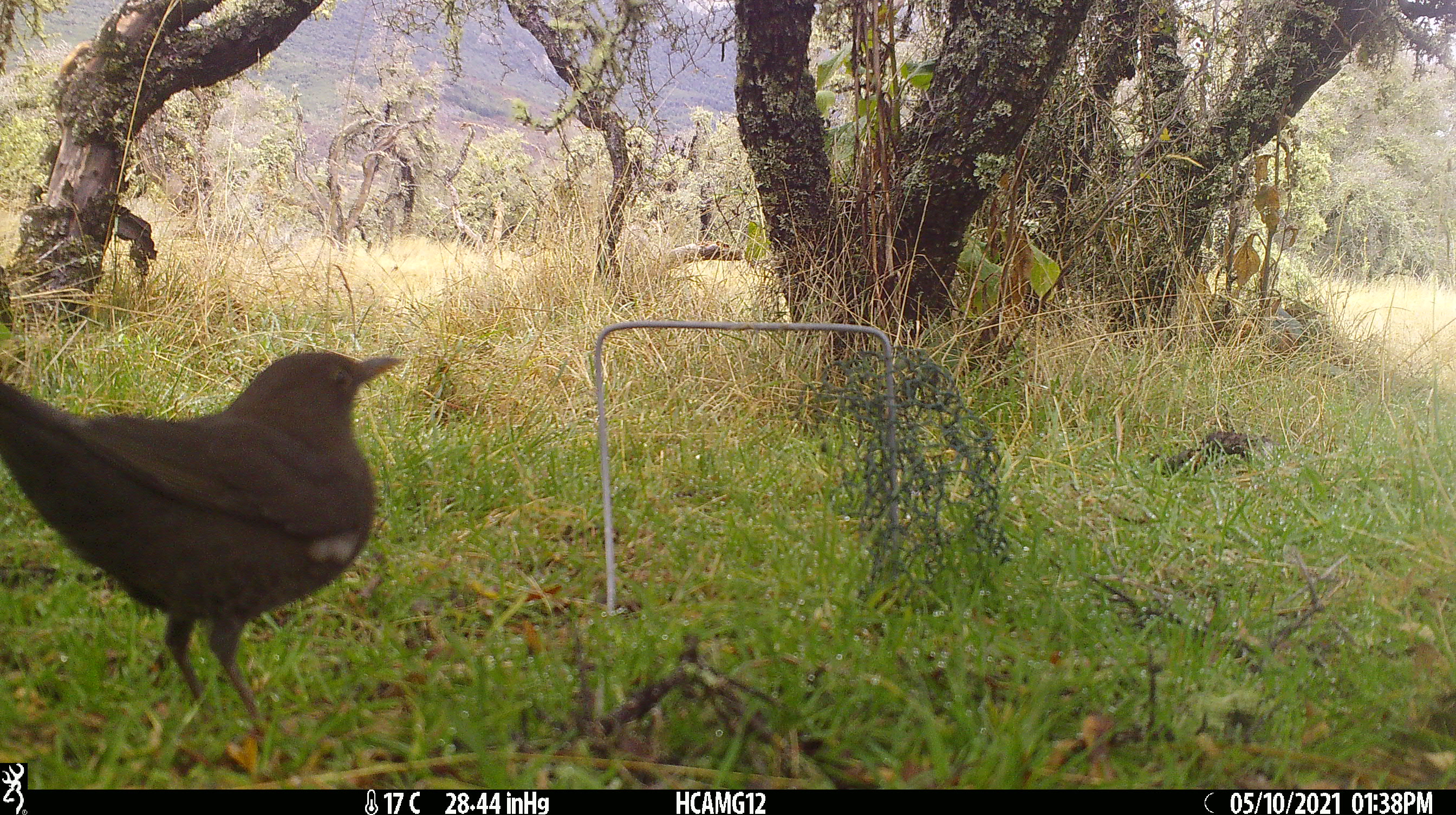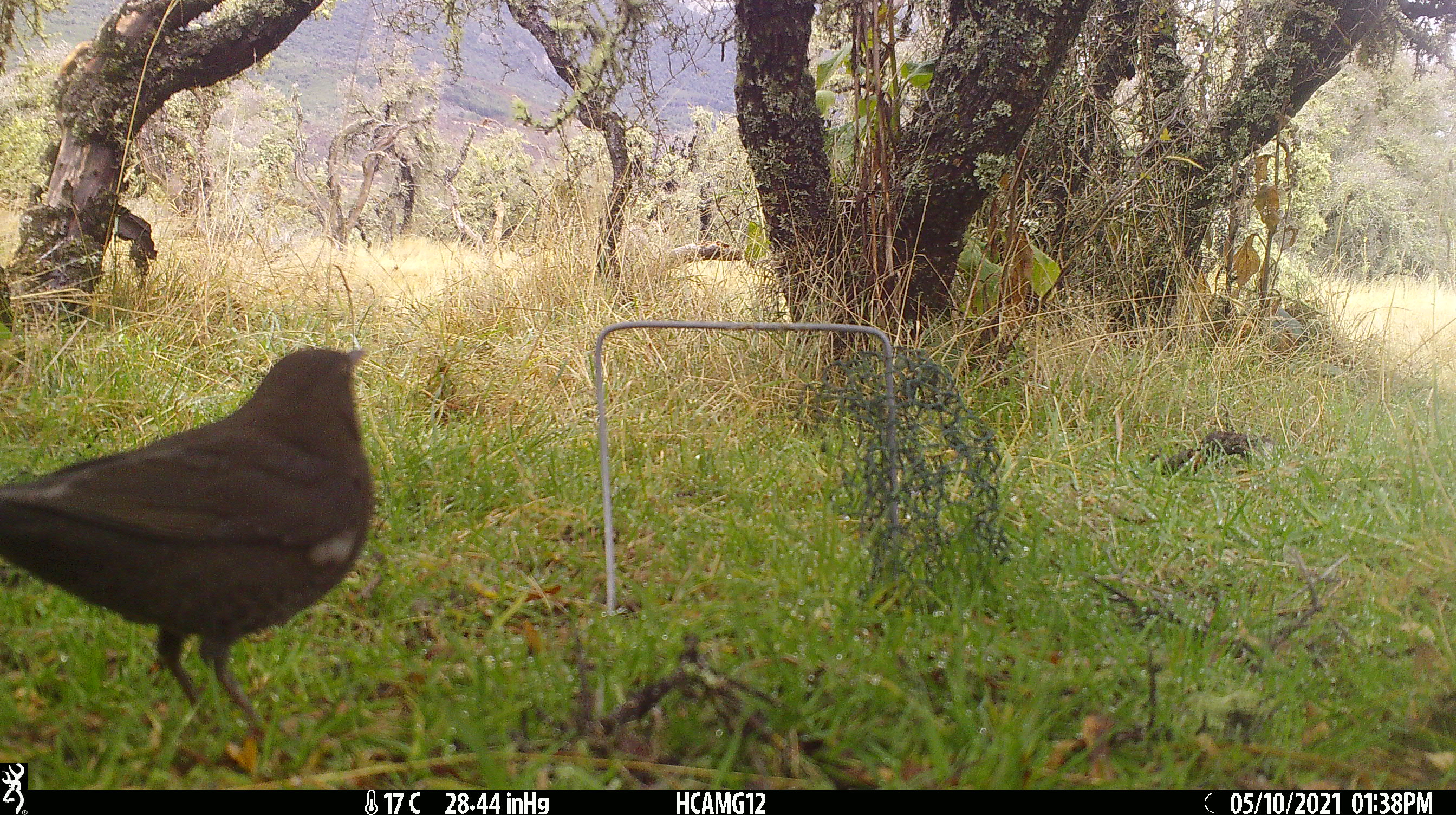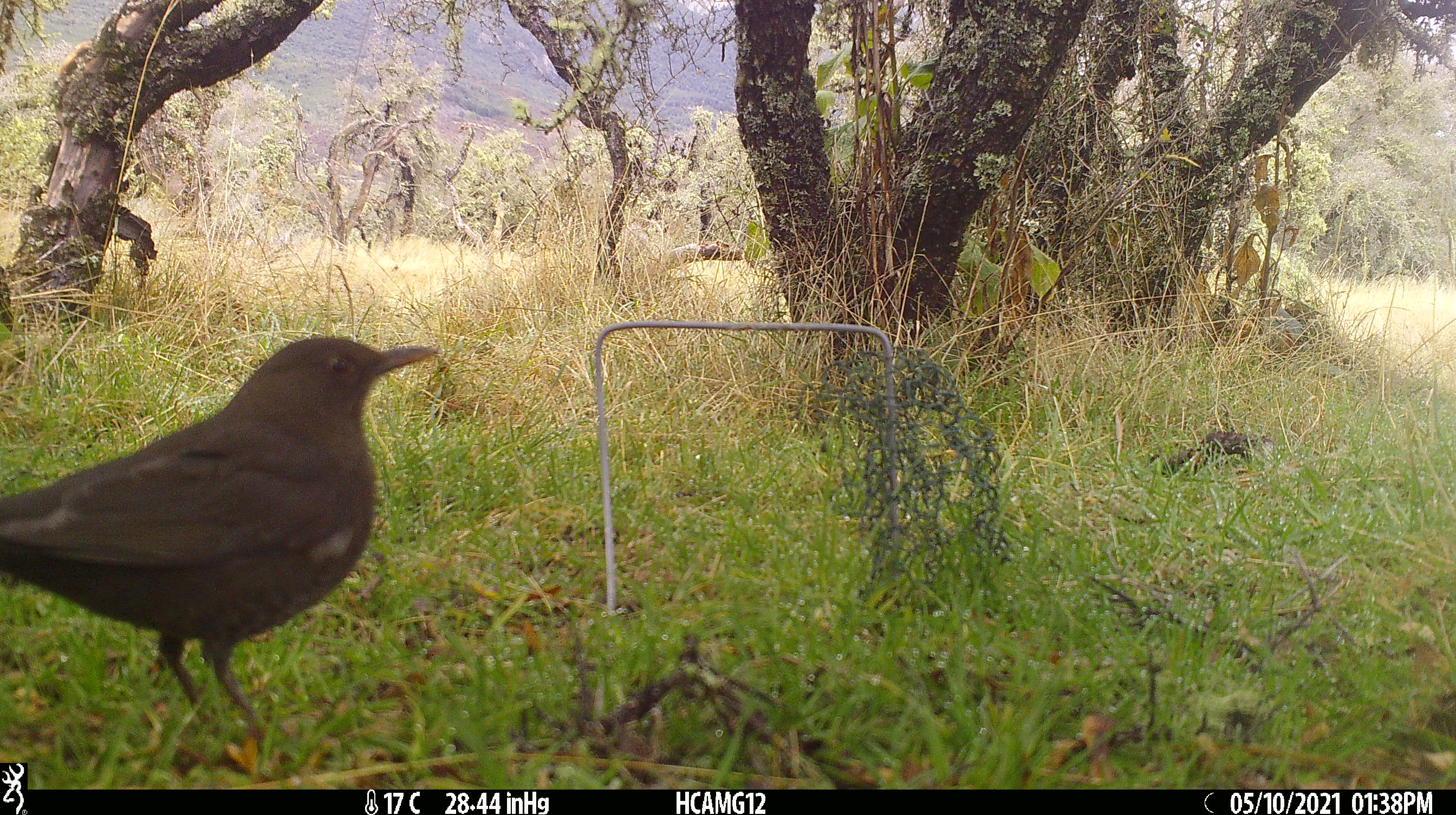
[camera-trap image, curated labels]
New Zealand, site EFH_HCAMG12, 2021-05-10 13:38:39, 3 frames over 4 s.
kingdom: Animalia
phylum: Chordata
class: Aves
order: Passeriformes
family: Turdidae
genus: Turdus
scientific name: Turdus merula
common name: eurasian blackbird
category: blackbird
Blackbird (eurasian blackbird) (Turdus merula).